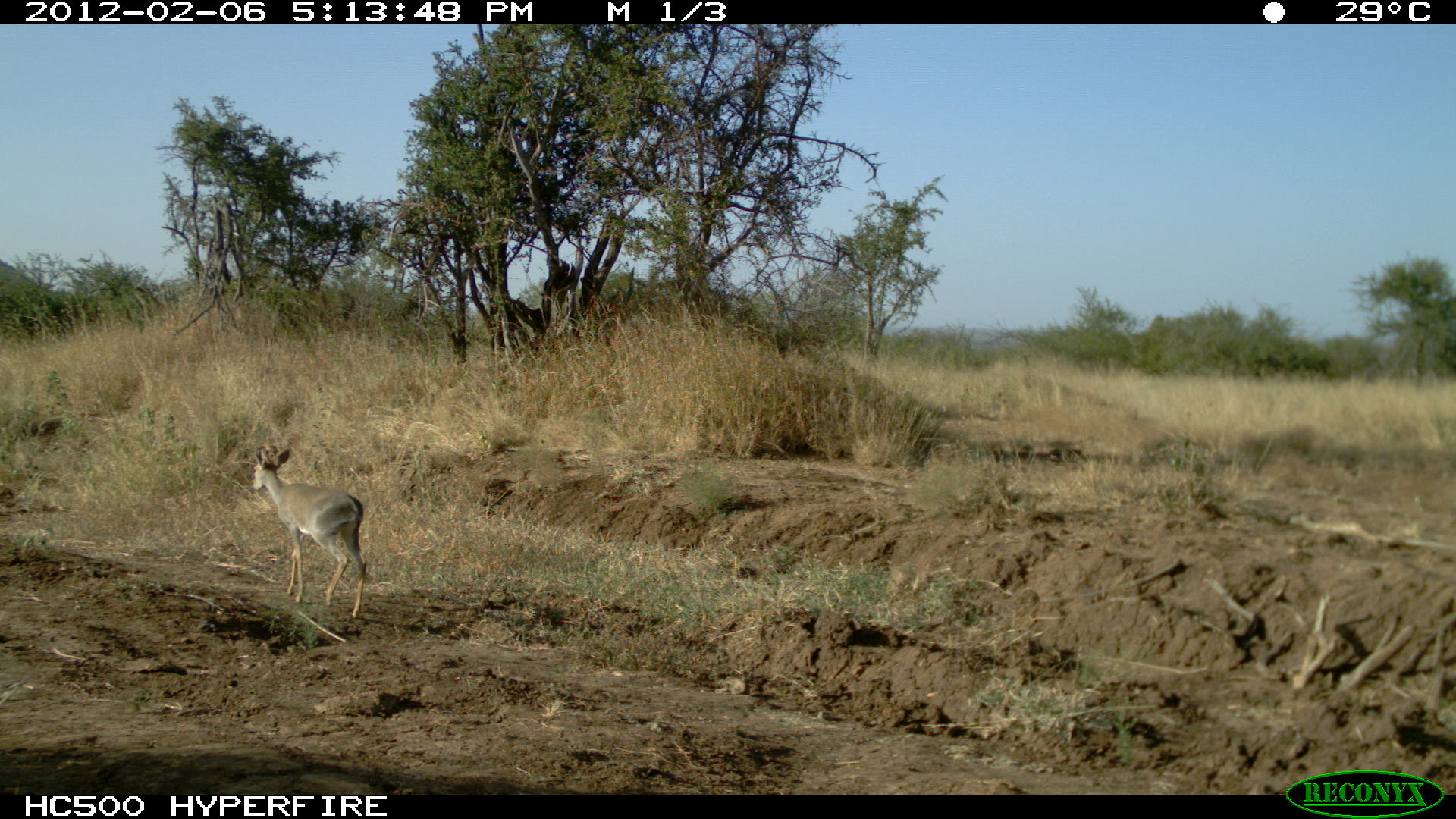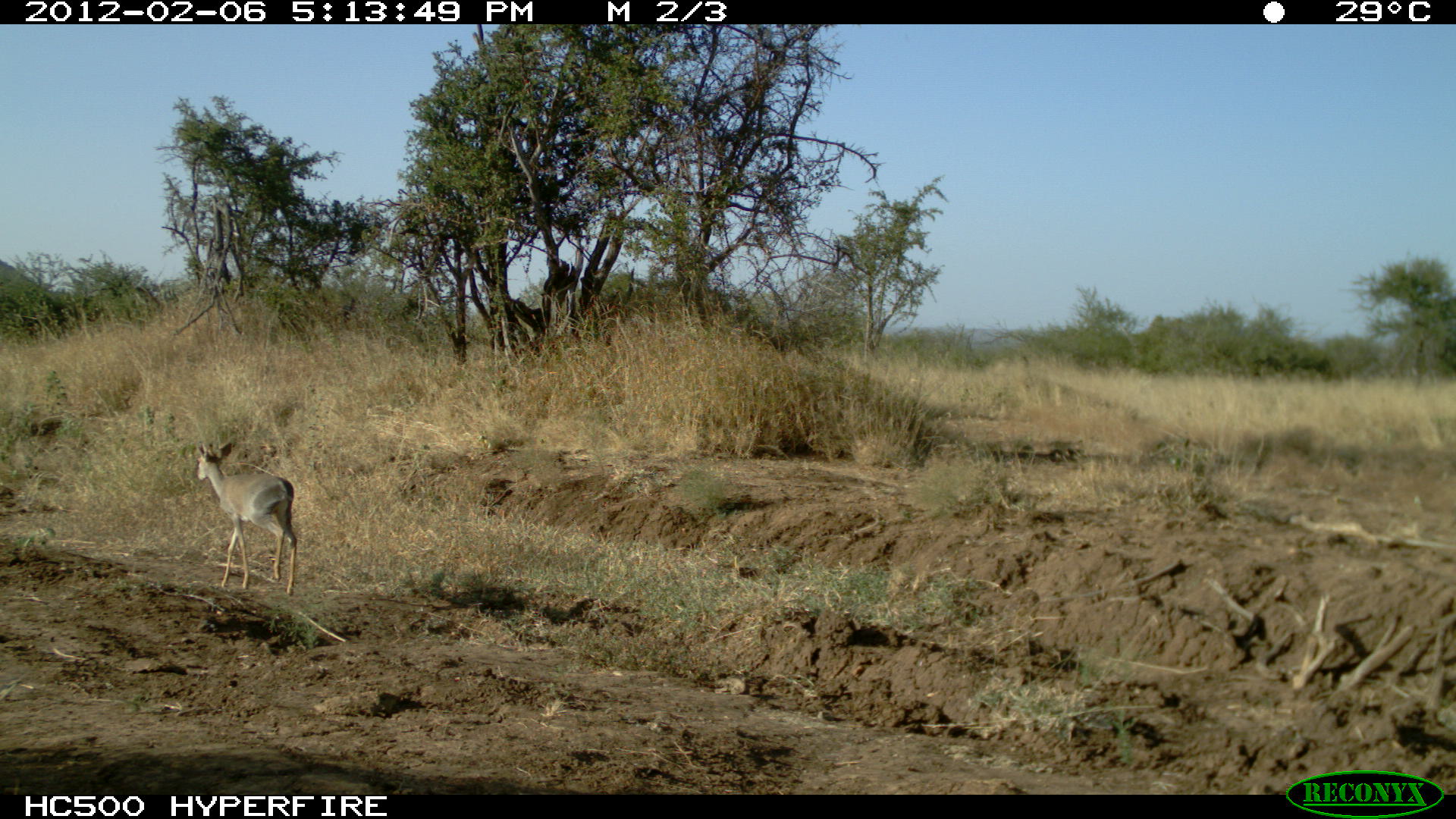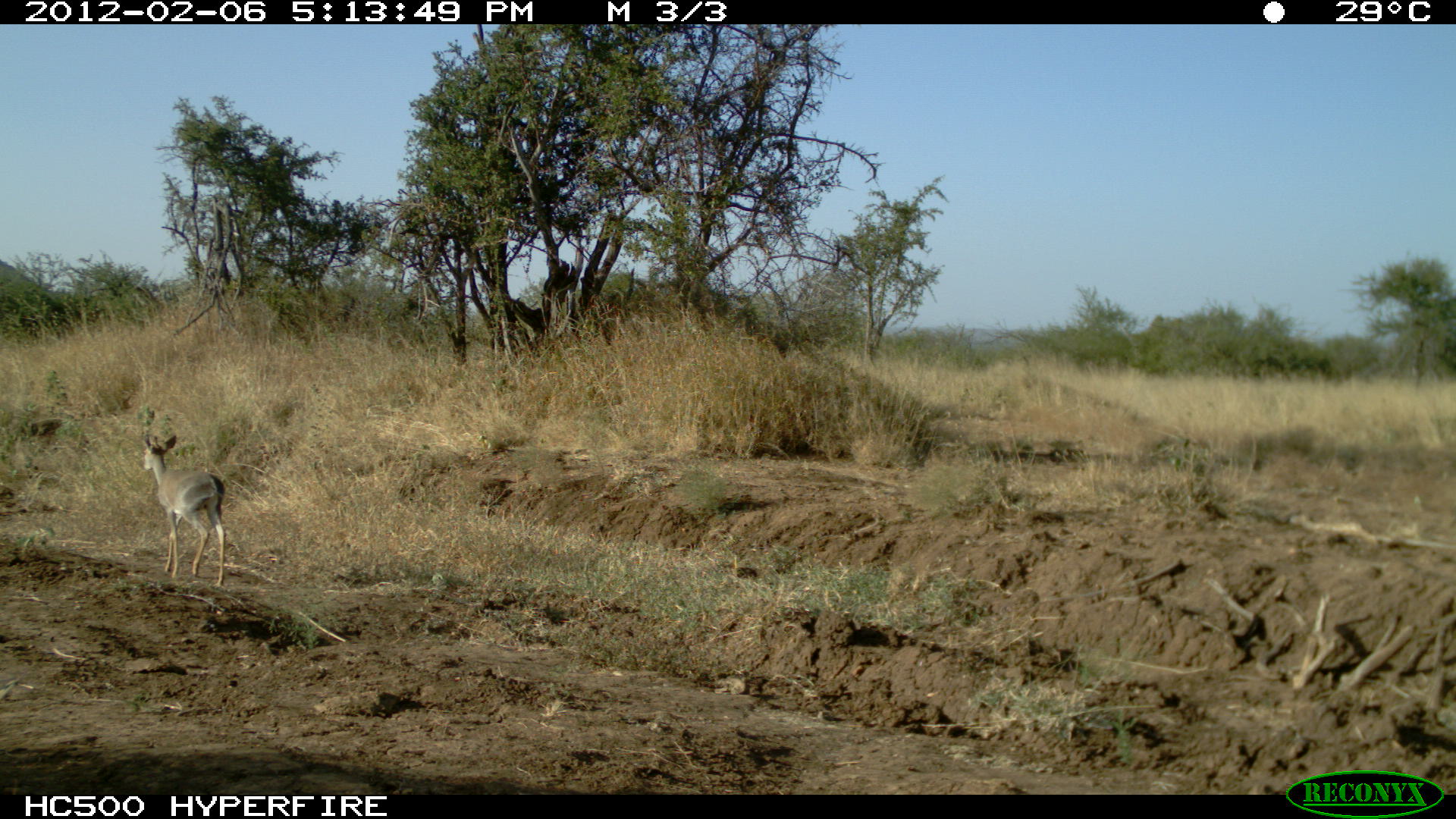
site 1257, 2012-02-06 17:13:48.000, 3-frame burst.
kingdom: Animalia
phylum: Chordata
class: Mammalia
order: Artiodactyla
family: Bovidae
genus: Madoqua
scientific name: Madoqua guentheri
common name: günther's dik-dik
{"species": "Madoqua guentheri (günther's dik-dik)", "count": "1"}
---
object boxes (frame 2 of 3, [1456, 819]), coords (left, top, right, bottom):
madoqua guentheri: (189, 432, 304, 595)